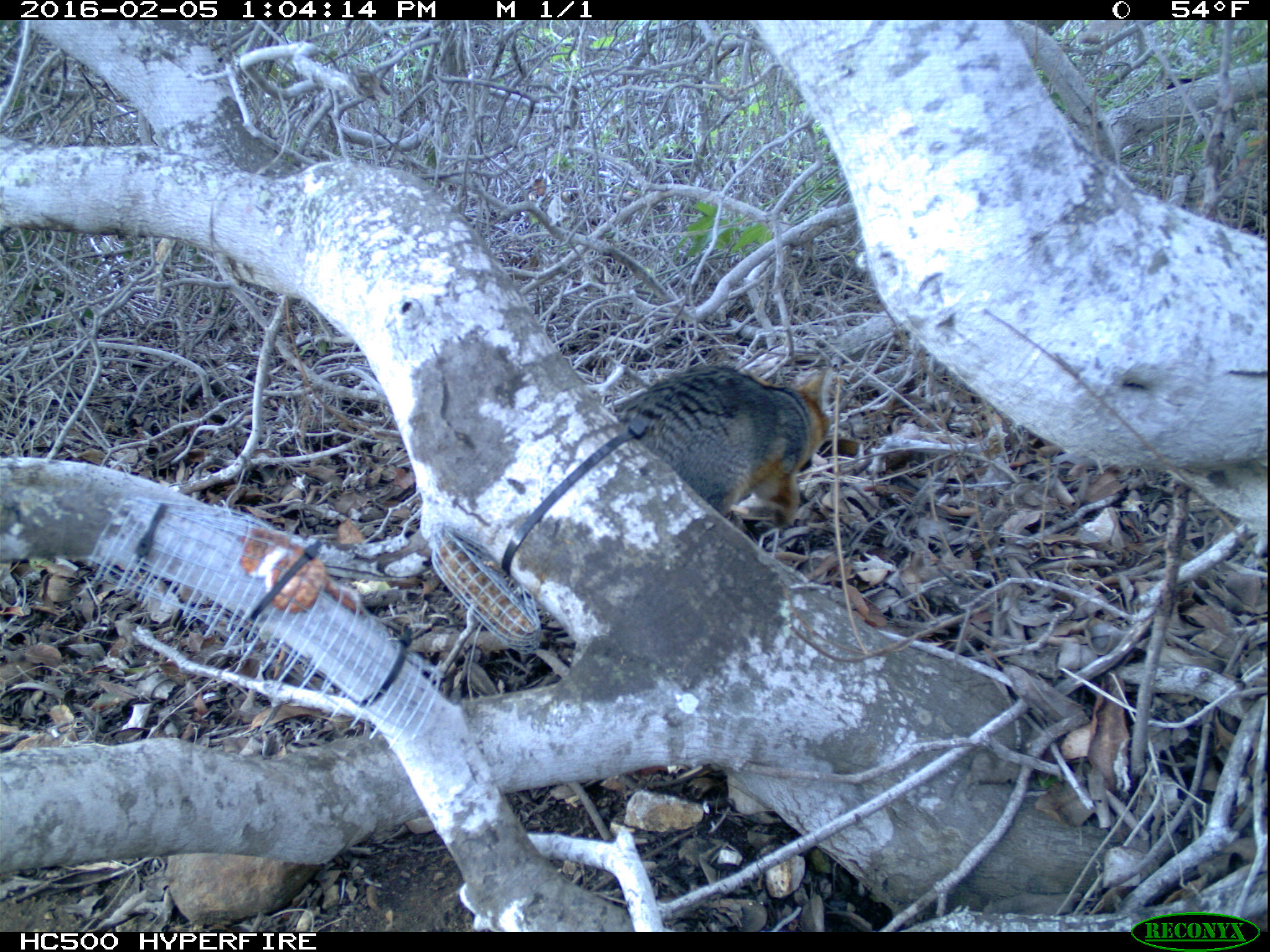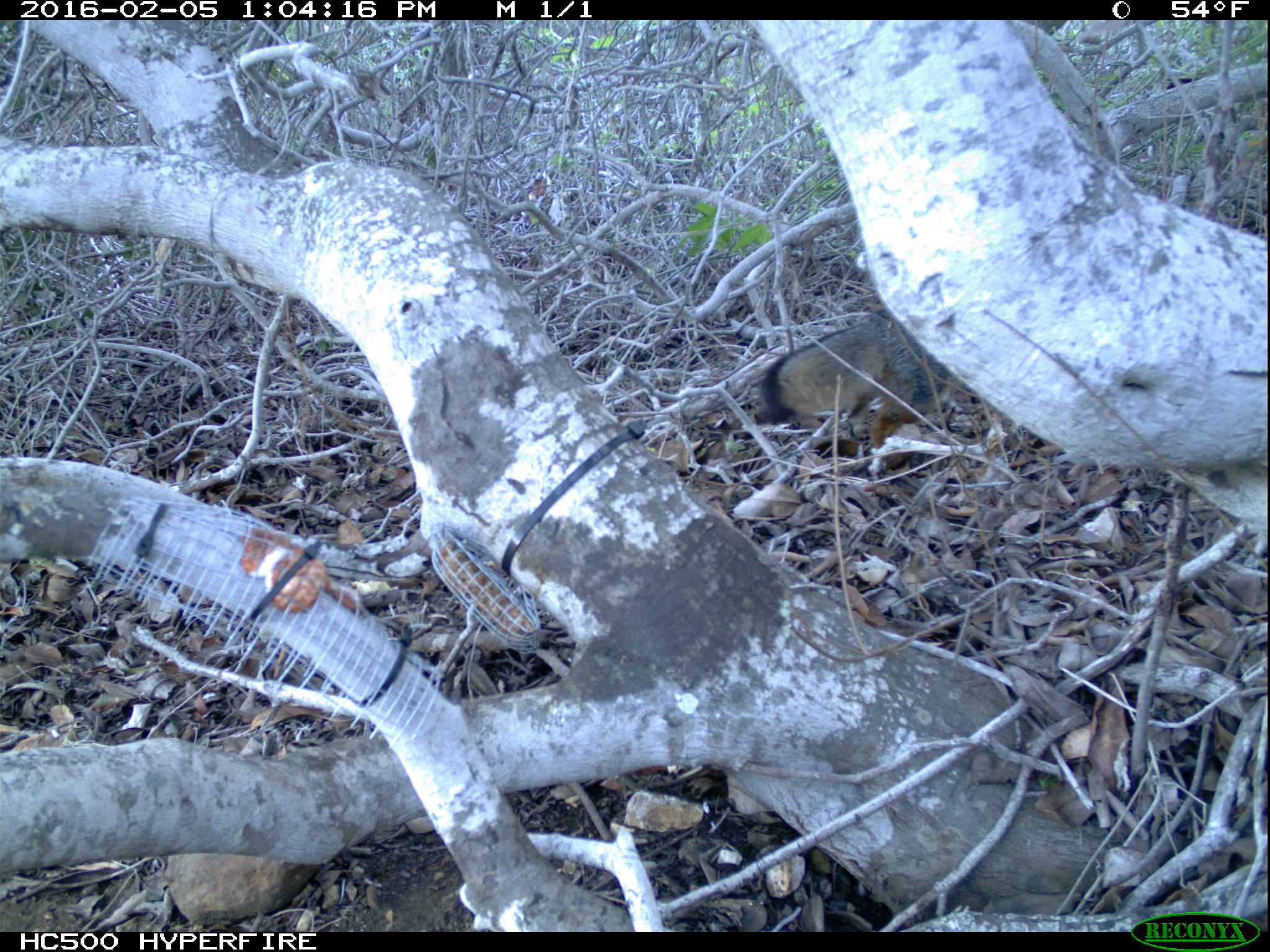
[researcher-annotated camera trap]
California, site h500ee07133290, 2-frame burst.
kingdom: Animalia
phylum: Chordata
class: Mammalia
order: Carnivora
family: Canidae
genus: Urocyon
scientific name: Urocyon littoralis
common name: island fox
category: fox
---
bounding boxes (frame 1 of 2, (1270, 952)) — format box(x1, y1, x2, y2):
fox: box(611, 362, 832, 531)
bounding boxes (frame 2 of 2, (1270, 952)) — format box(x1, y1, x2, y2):
fox: box(756, 309, 951, 445)